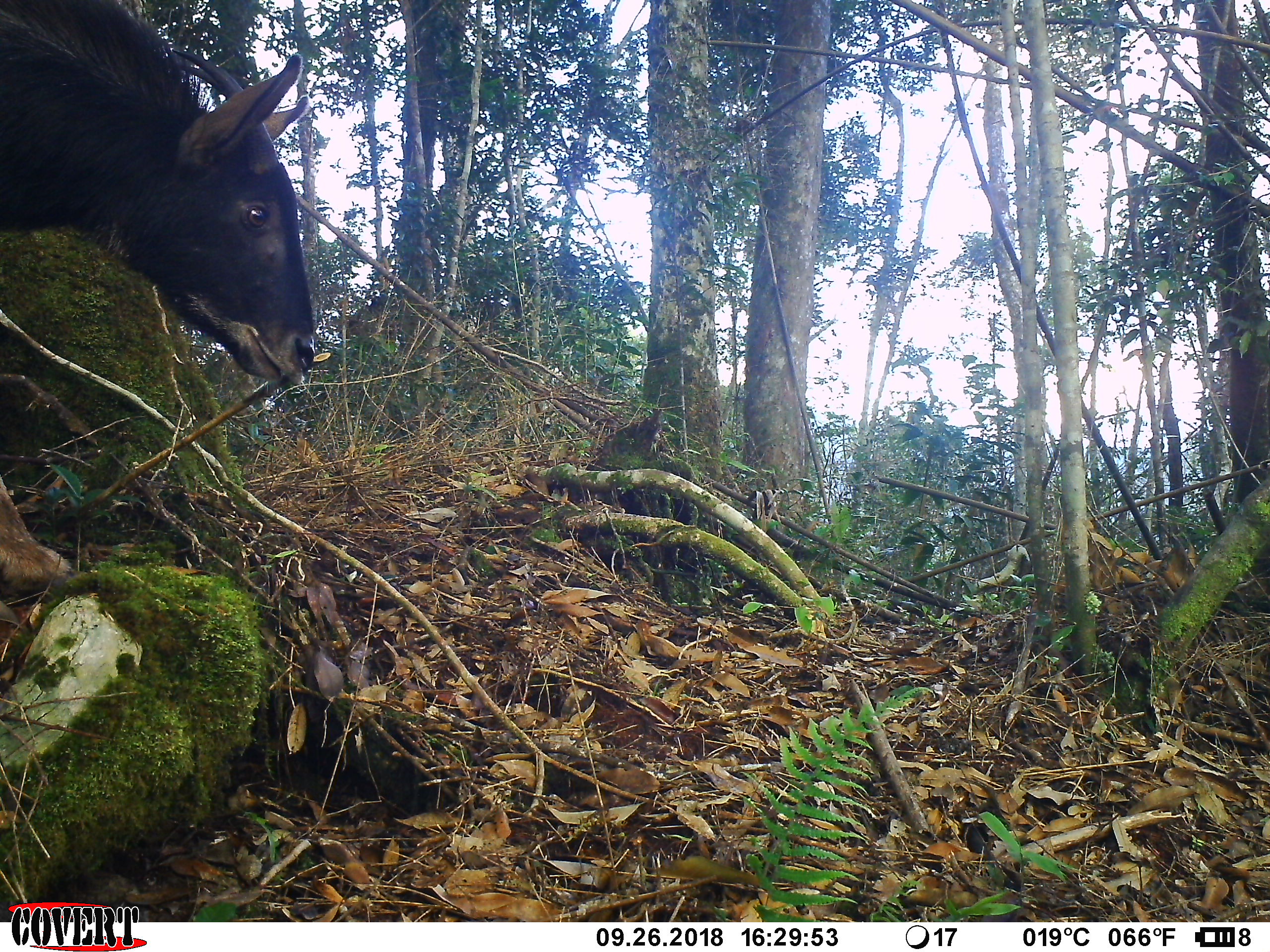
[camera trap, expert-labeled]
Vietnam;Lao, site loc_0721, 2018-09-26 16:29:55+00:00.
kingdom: Animalia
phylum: Chordata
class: Mammalia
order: Artiodactyla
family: Bovidae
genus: Capricornis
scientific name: Capricornis sumatraensis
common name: chinese serow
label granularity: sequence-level